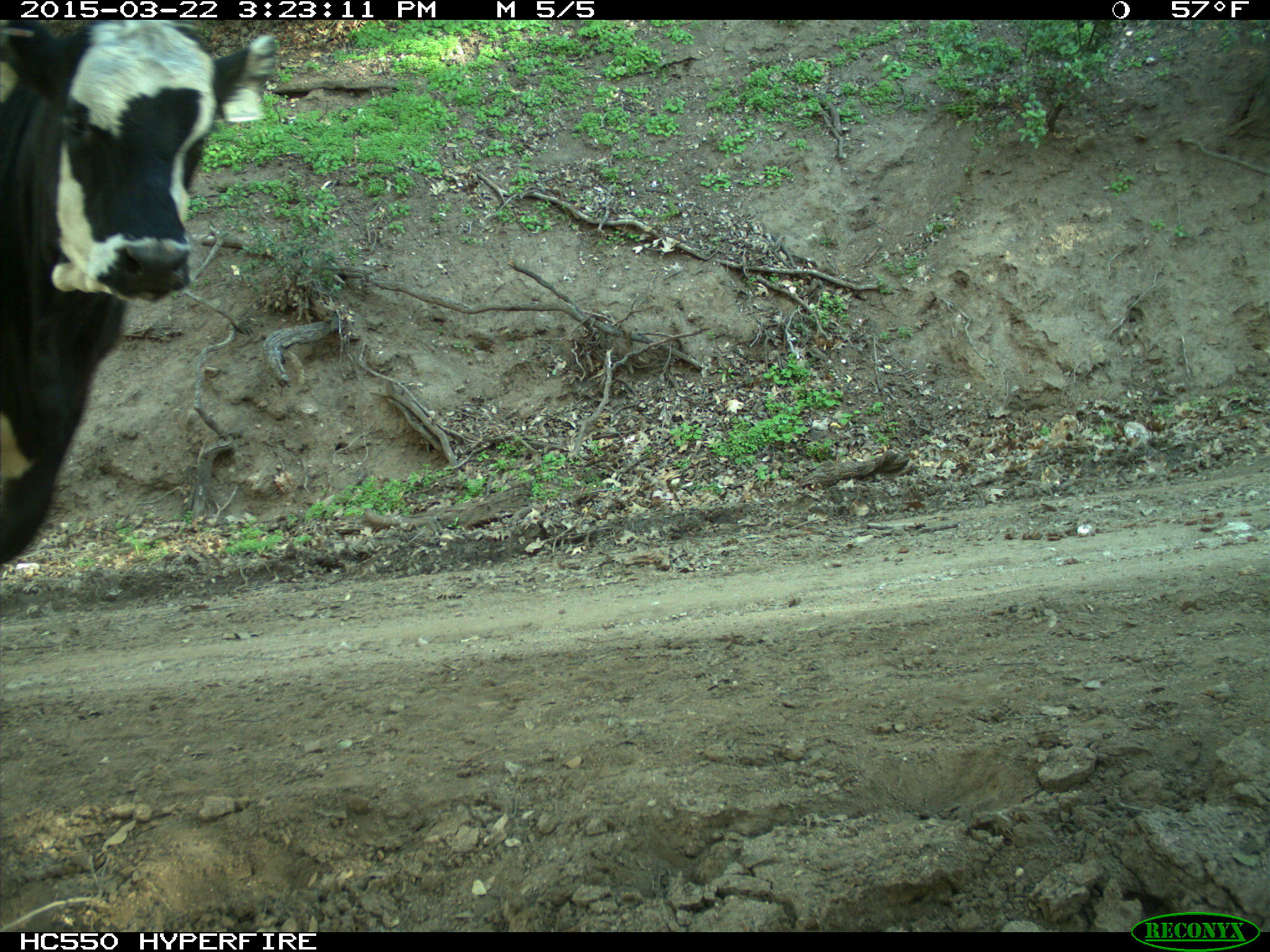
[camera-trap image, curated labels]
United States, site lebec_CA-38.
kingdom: Animalia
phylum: Chordata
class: Mammalia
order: Artiodactyla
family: Bovidae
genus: Bos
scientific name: Bos taurus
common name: domestic cow